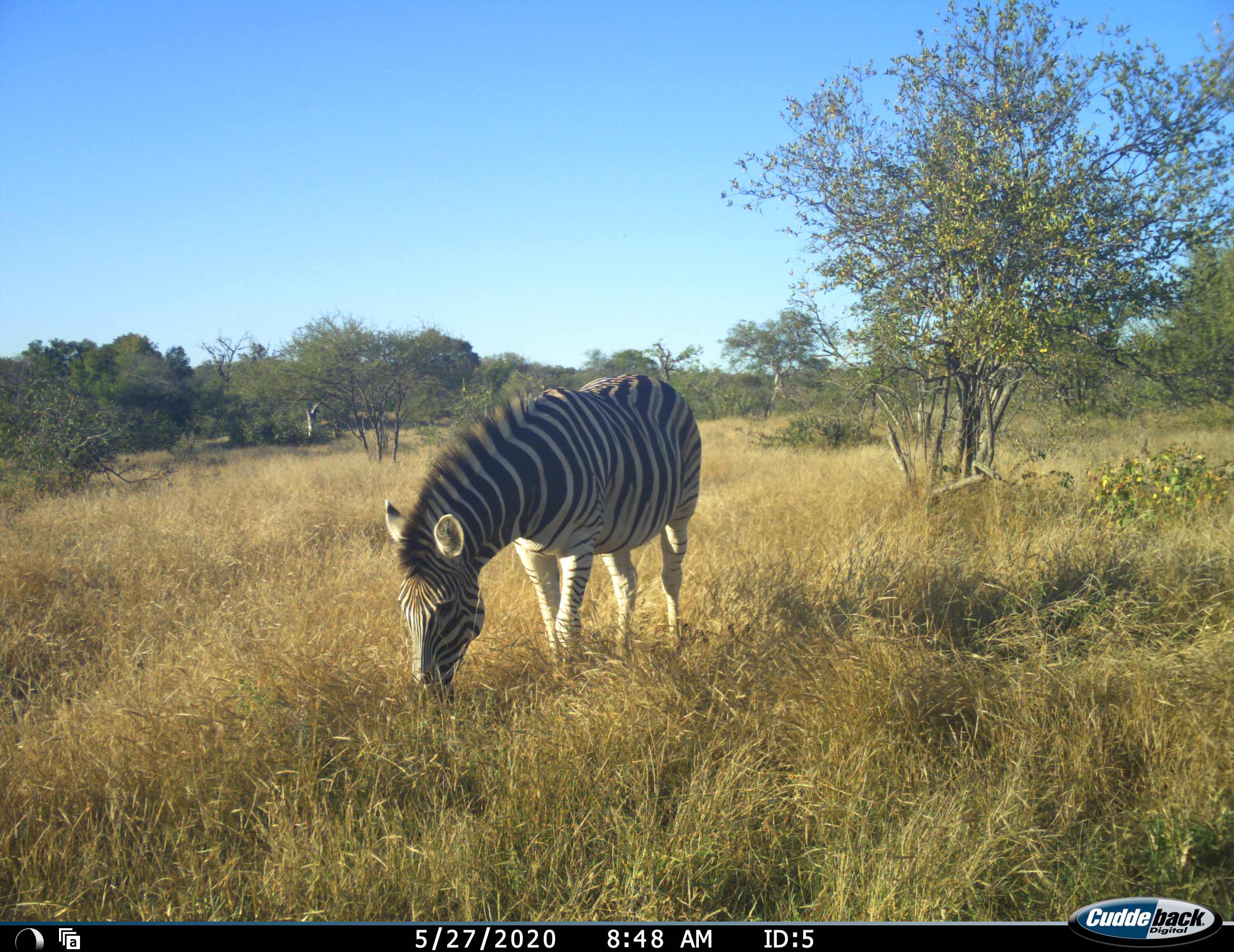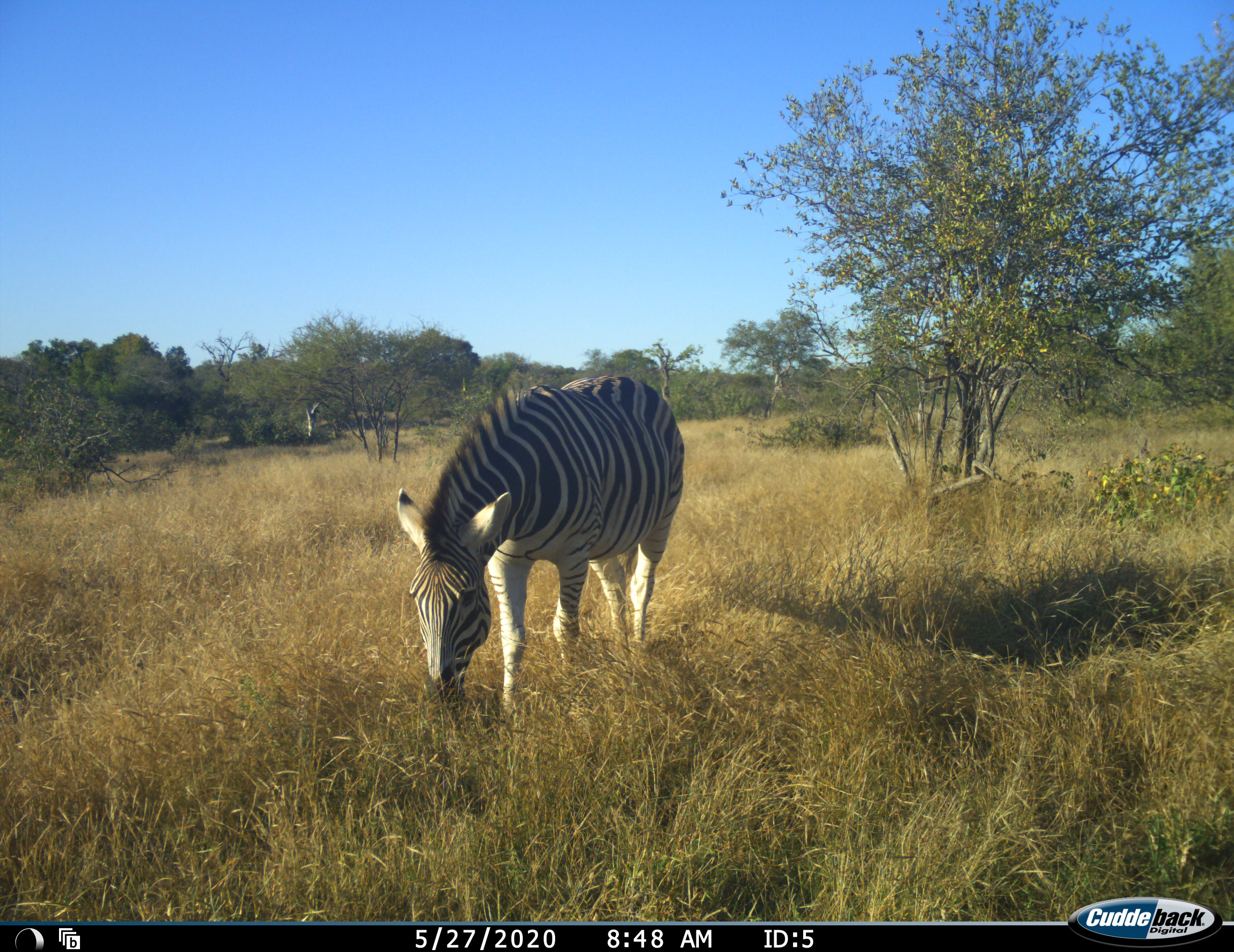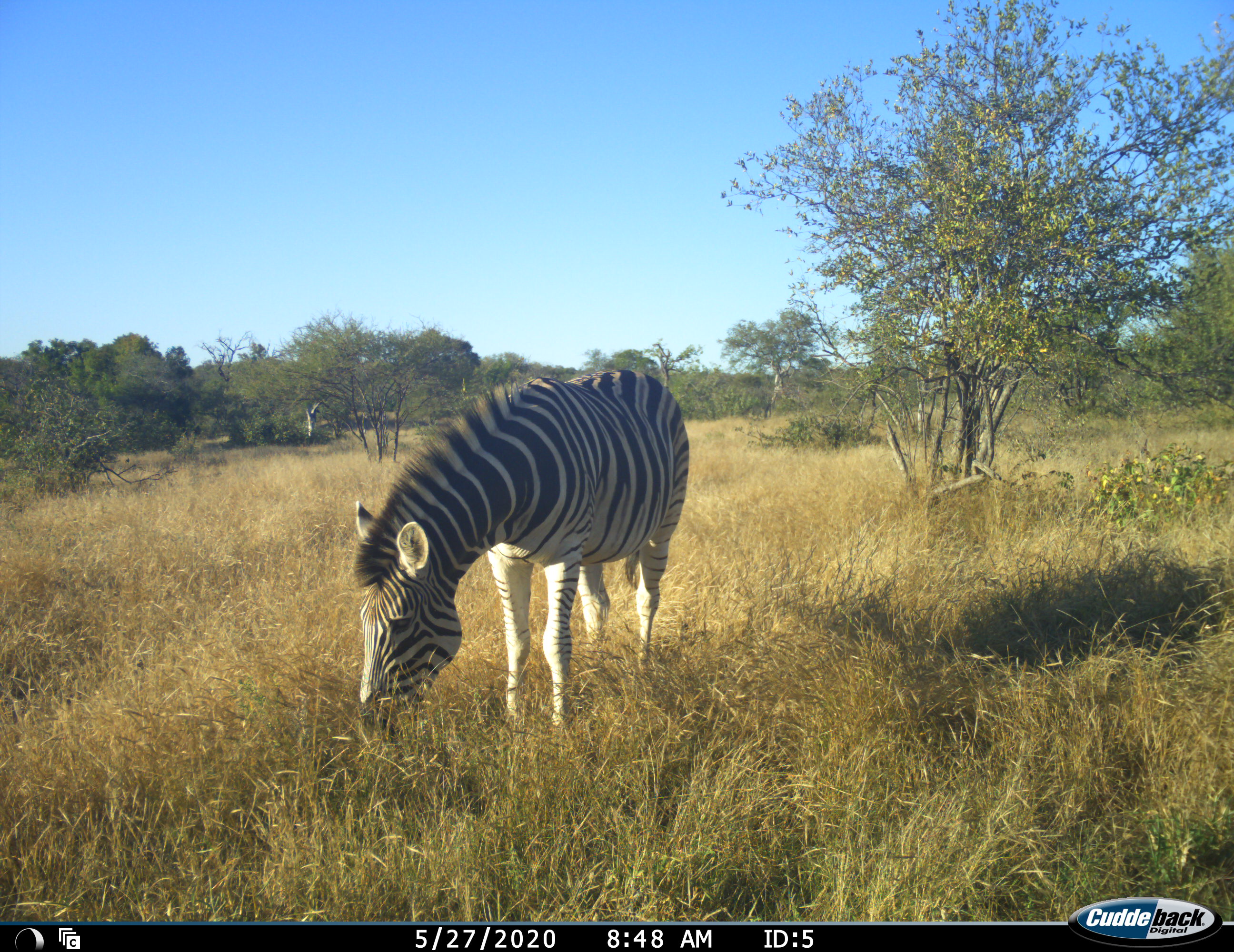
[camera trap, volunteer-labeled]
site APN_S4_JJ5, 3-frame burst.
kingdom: Animalia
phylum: Chordata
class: Mammalia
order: Perissodactyla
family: Equidae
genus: Equus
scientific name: Equus quagga burchellii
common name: burchell's zebra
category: zebraburchells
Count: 1.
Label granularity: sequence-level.